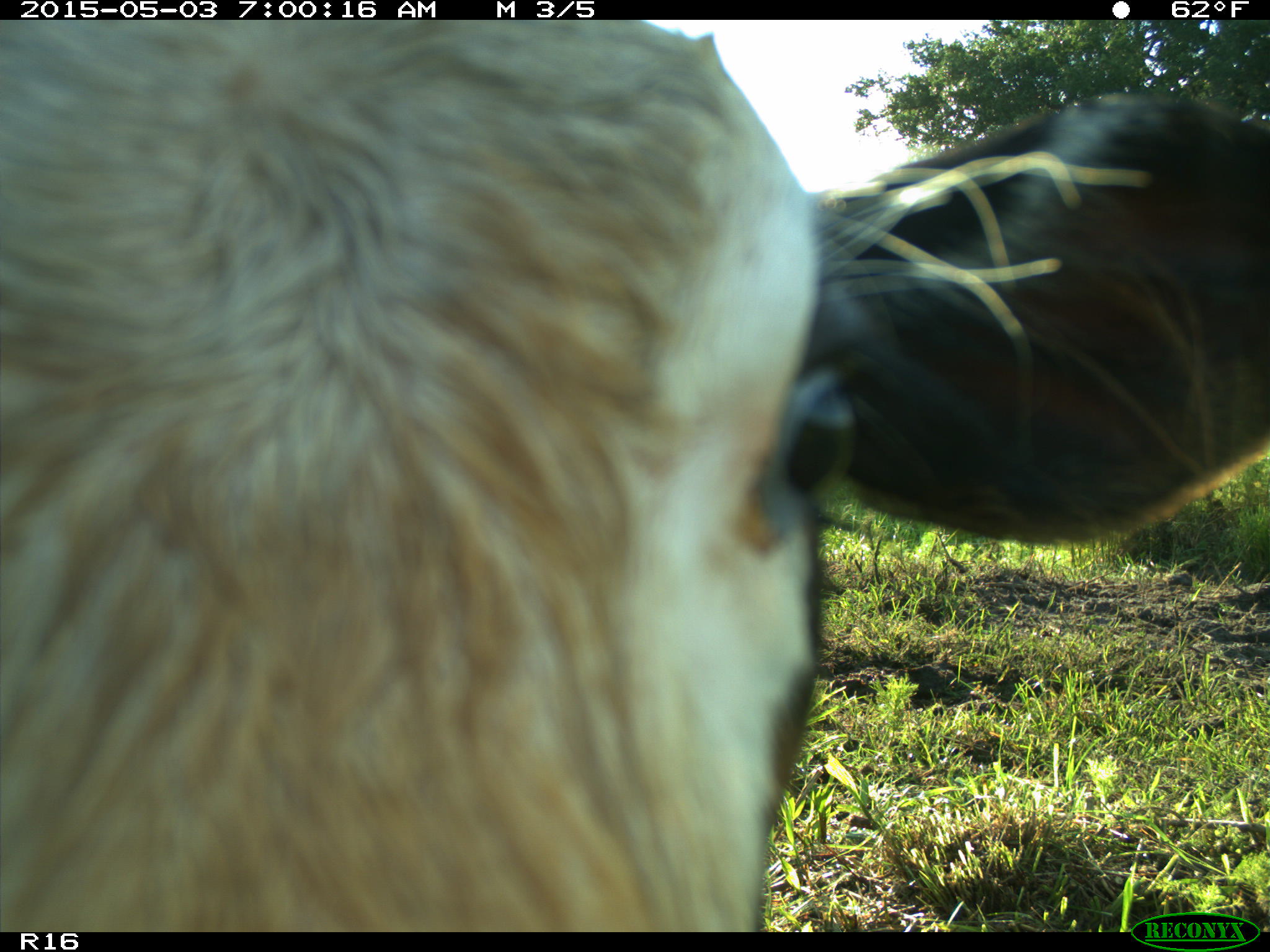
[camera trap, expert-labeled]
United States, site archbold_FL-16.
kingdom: Animalia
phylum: Chordata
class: Mammalia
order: Artiodactyla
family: Bovidae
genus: Bos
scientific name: Bos taurus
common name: domestic cow